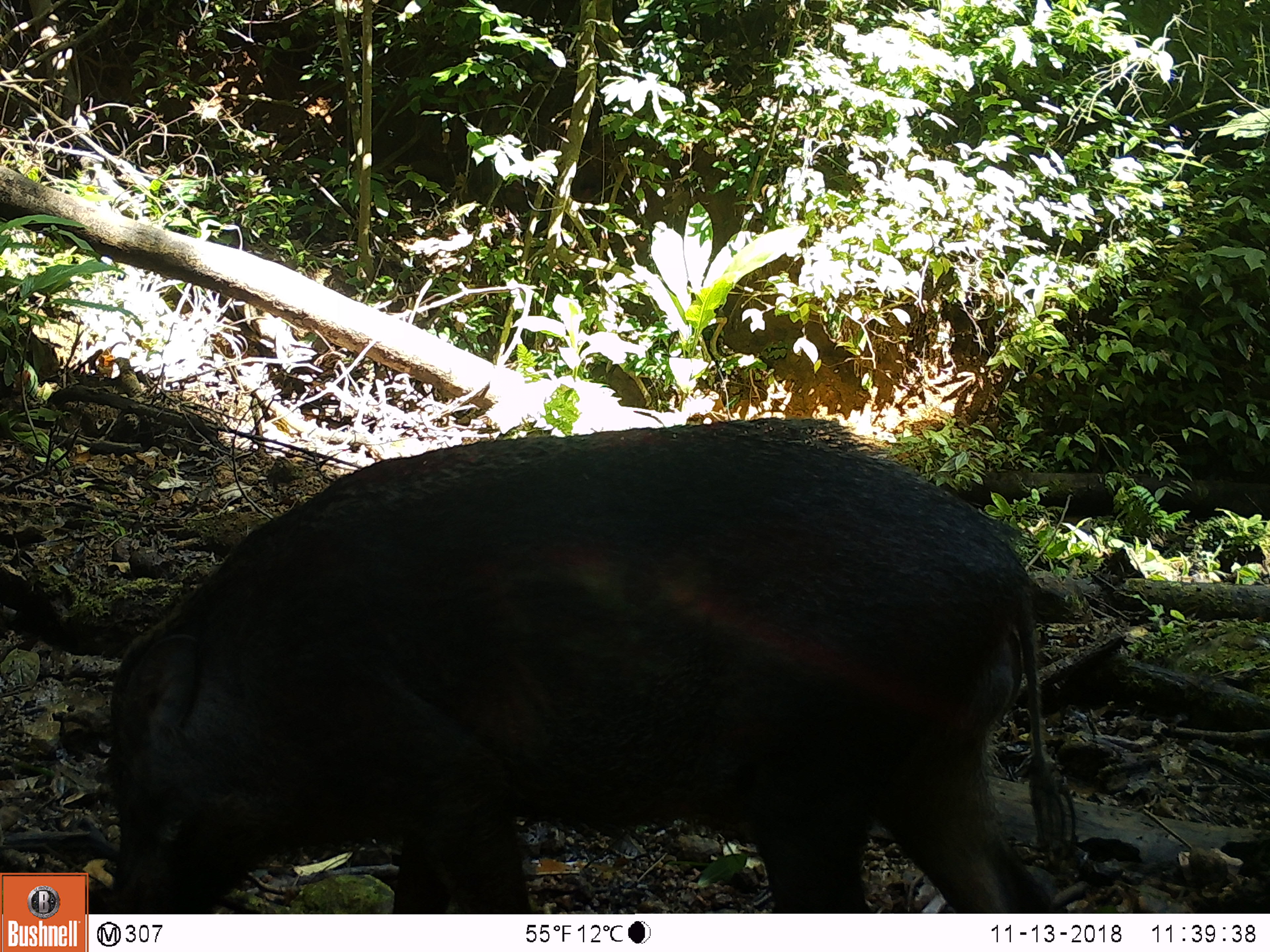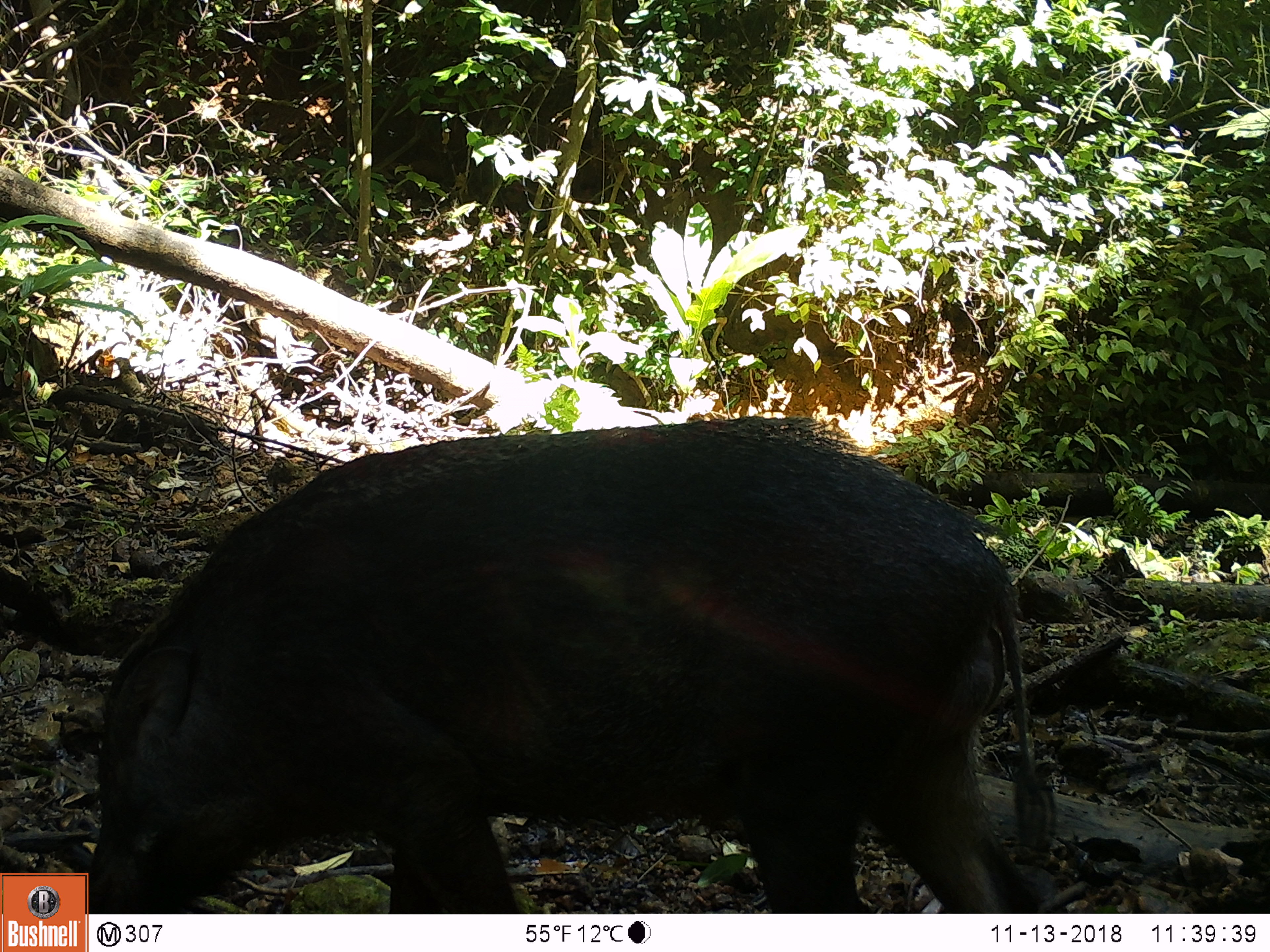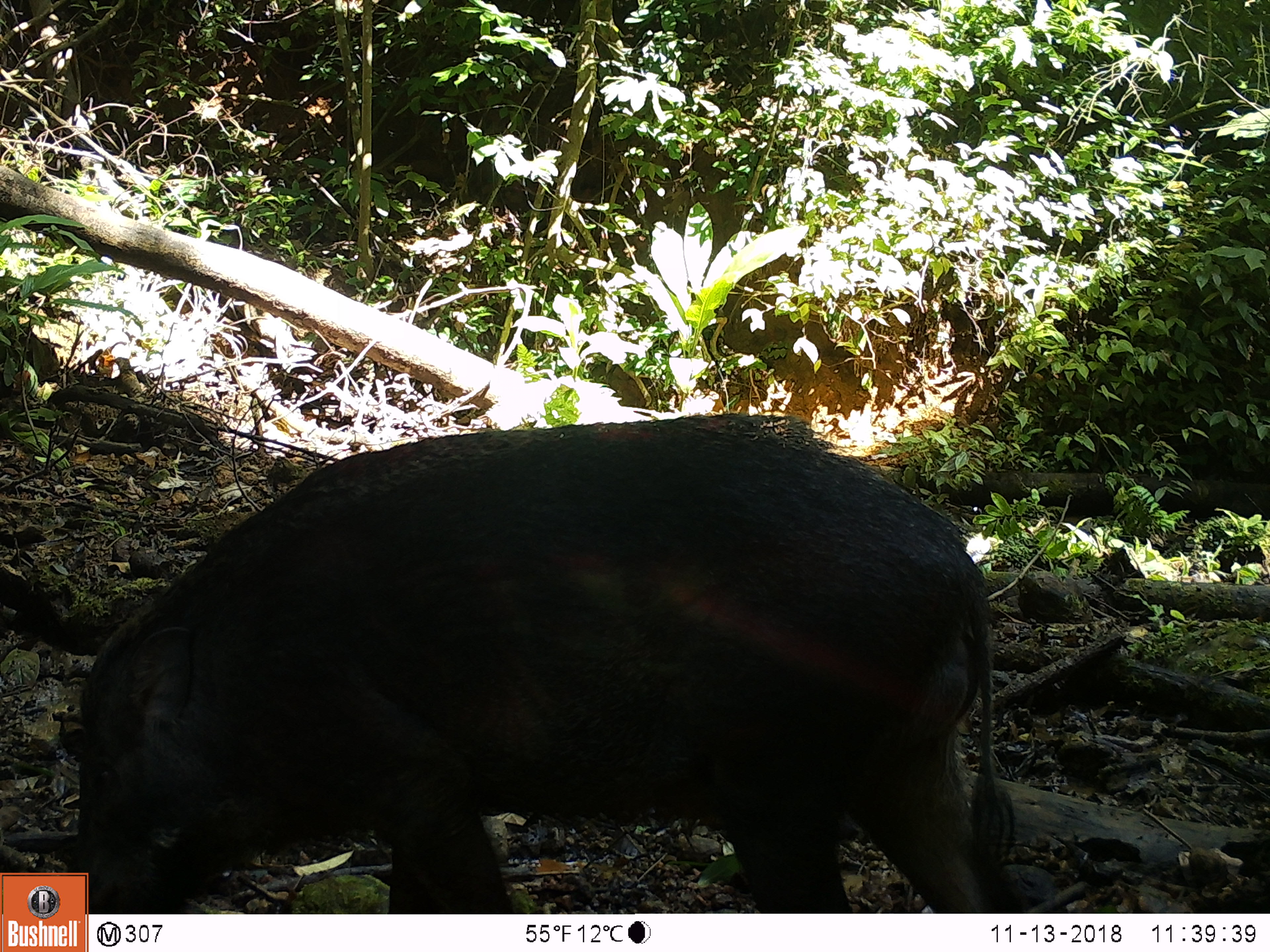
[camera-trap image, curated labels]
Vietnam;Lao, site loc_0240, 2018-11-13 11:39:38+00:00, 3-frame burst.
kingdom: Animalia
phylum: Chordata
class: Mammalia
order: Artiodactyla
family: Suidae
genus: Sus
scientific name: Sus scrofa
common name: eurasian wild pig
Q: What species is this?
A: Eurasian wild pig (Sus scrofa).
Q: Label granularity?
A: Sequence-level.